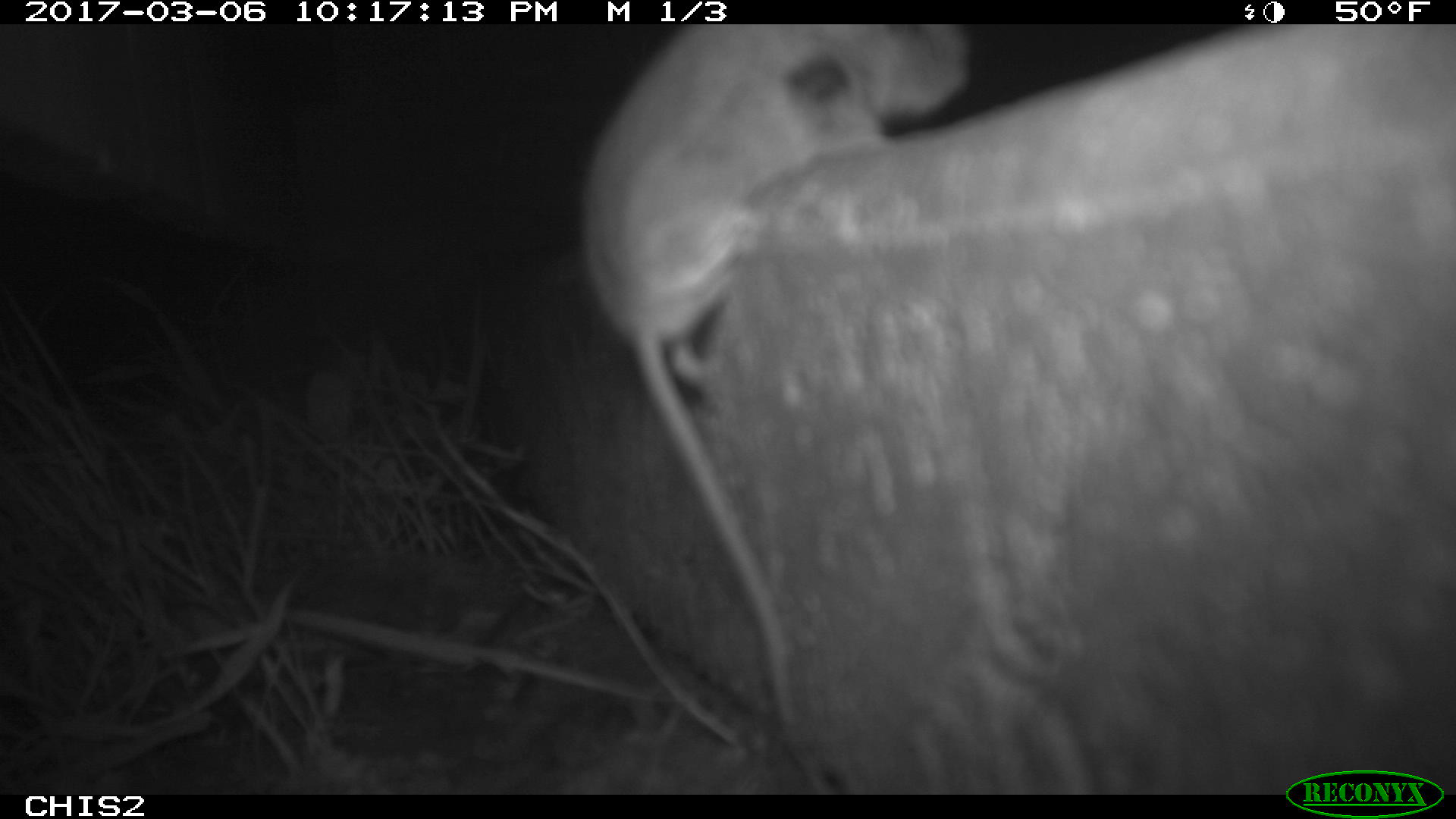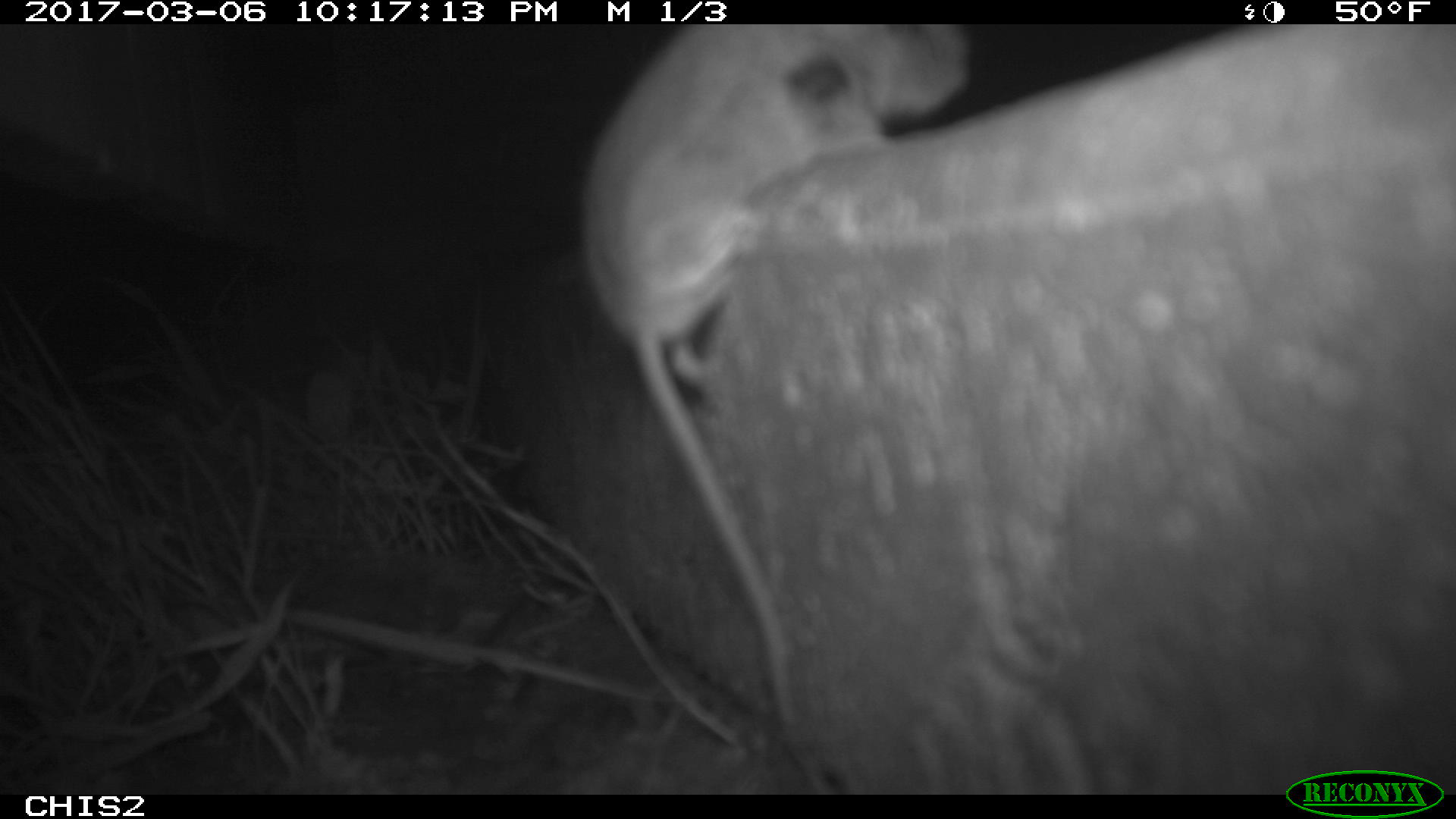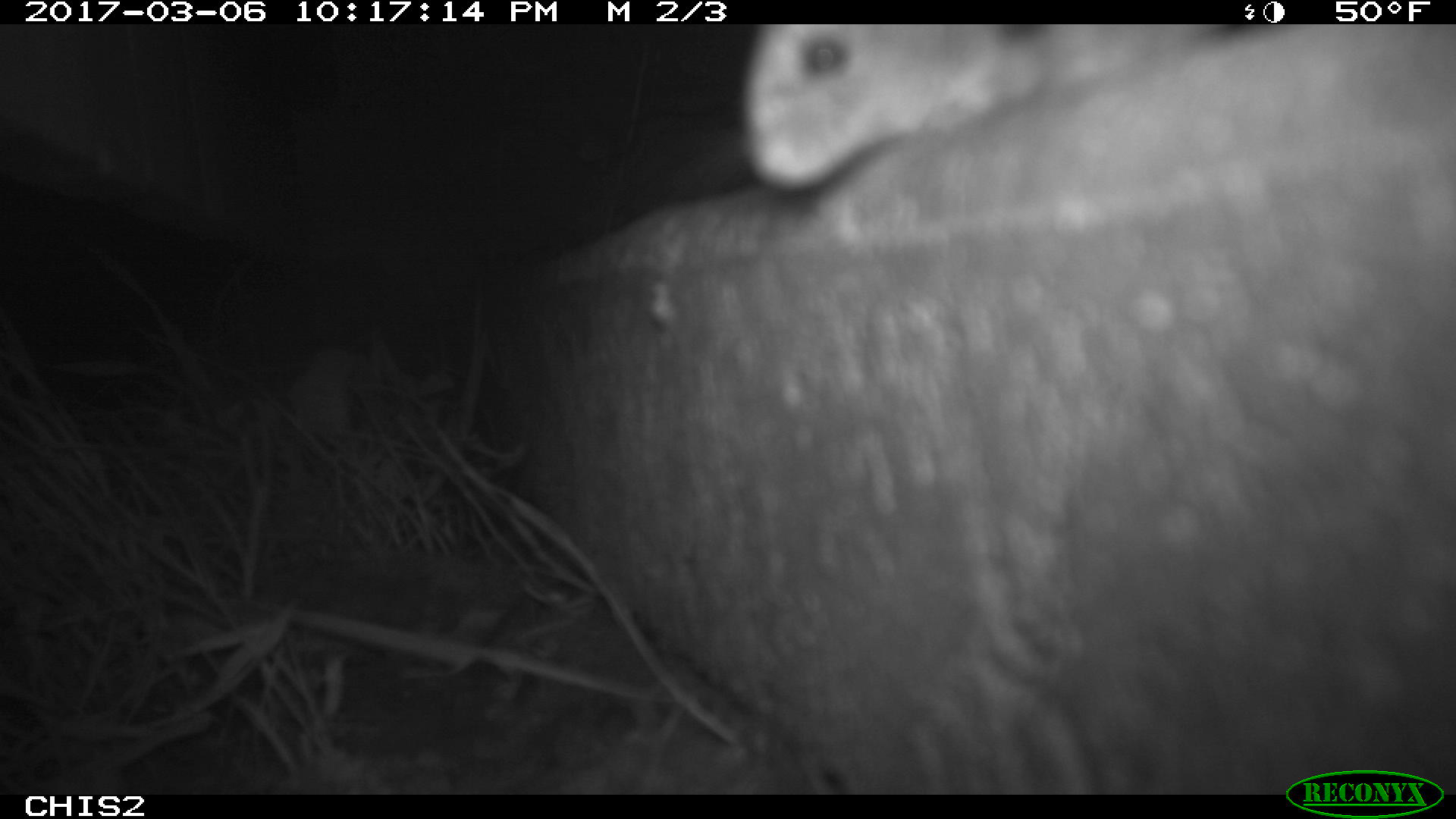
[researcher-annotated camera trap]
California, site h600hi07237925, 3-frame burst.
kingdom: Animalia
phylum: Chordata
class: Mammalia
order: Rodentia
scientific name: Rodentia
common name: rodent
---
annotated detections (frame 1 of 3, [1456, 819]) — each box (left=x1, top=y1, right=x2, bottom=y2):
rodent: (left=578, top=22, right=971, bottom=795)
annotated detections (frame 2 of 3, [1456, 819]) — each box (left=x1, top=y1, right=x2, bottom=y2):
rodent: (left=578, top=23, right=966, bottom=723)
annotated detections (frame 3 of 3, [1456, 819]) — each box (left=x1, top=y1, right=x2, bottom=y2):
rodent: (left=735, top=24, right=1226, bottom=195)